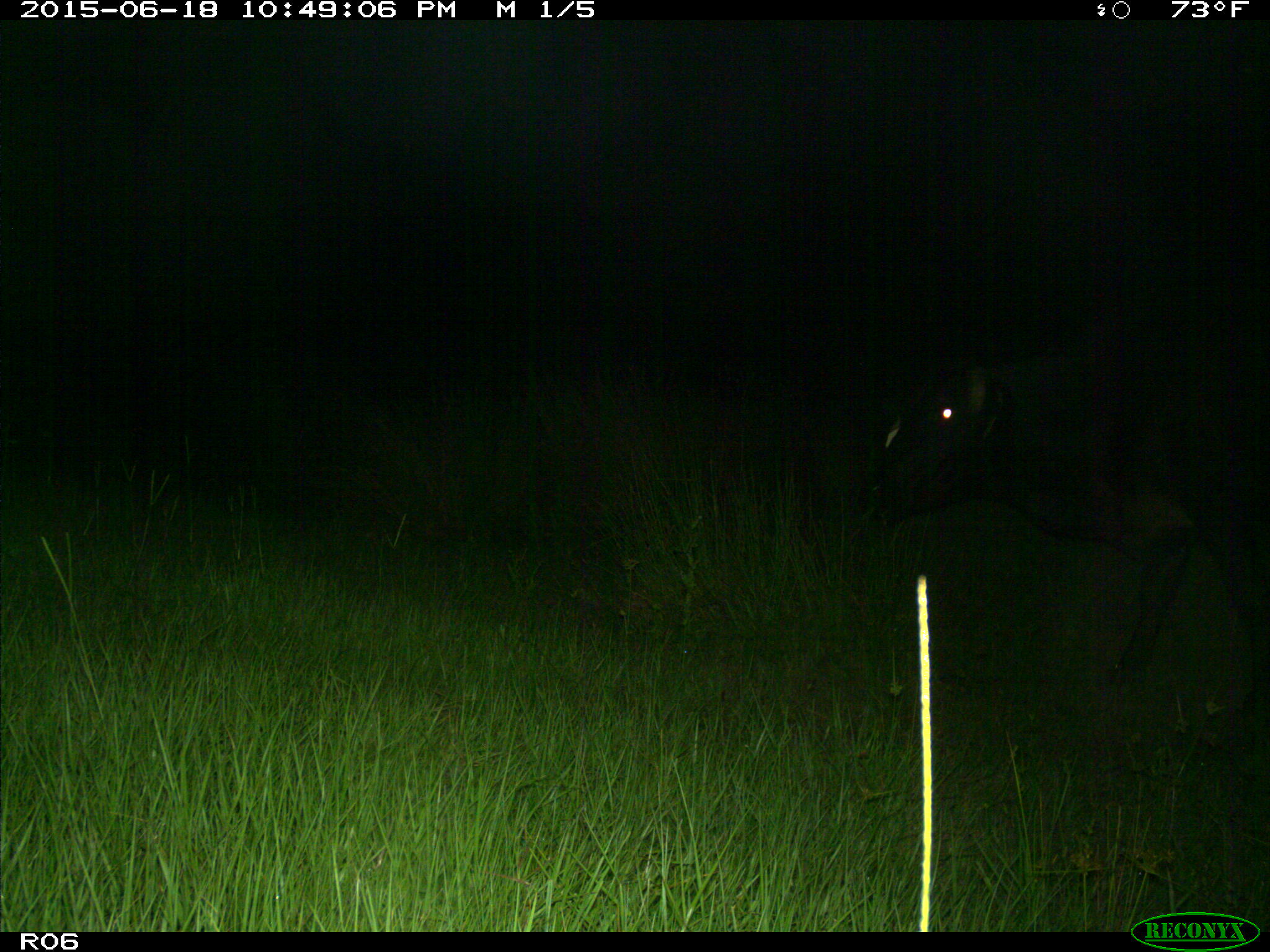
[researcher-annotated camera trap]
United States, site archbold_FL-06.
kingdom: Animalia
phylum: Chordata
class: Mammalia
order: Artiodactyla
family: Bovidae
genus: Bos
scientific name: Bos taurus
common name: domestic cow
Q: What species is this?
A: Bos taurus (domestic cow).